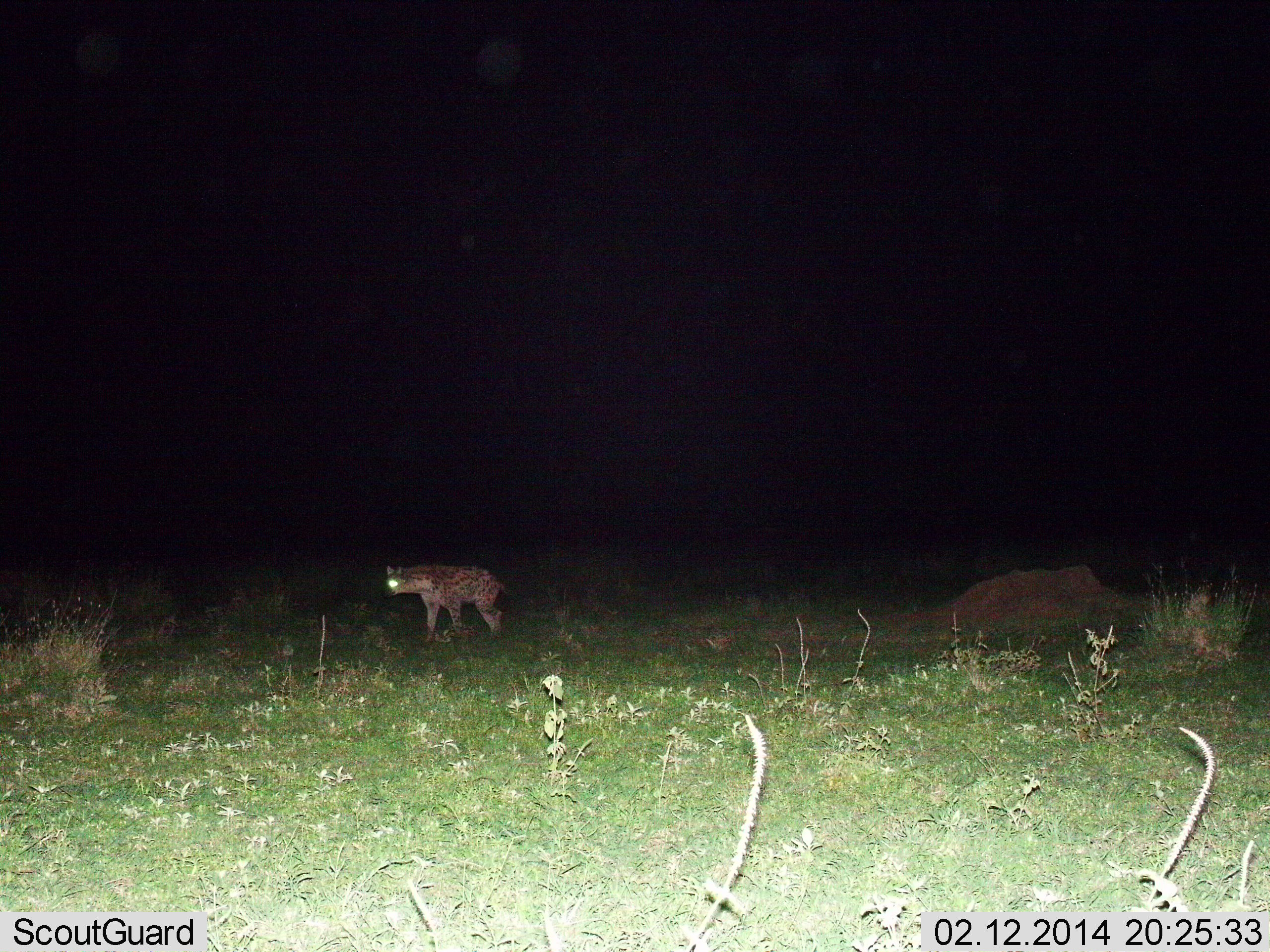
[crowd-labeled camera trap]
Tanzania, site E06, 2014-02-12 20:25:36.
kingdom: Animalia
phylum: Chordata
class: Mammalia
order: Carnivora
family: Hyaenidae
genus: Crocuta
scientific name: Crocuta crocuta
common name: spotted hyena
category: hyenaspotted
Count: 1.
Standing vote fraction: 60%.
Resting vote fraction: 0%.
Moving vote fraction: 50%.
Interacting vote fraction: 0%.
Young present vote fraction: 0%.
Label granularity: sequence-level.